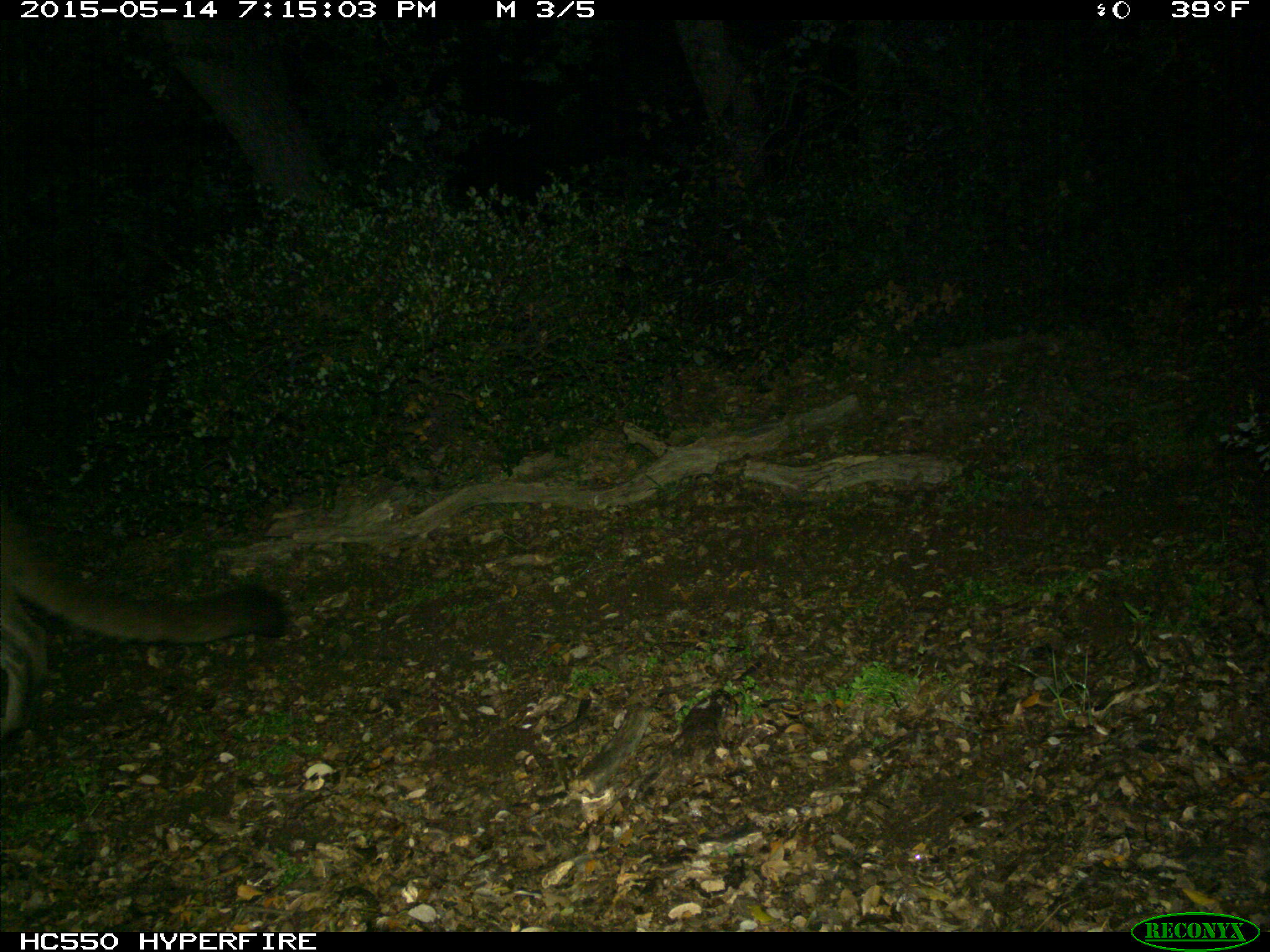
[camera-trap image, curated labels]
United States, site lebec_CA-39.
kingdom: Animalia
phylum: Chordata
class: Mammalia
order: Carnivora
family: Felidae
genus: Puma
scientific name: Puma concolor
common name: mountain lion